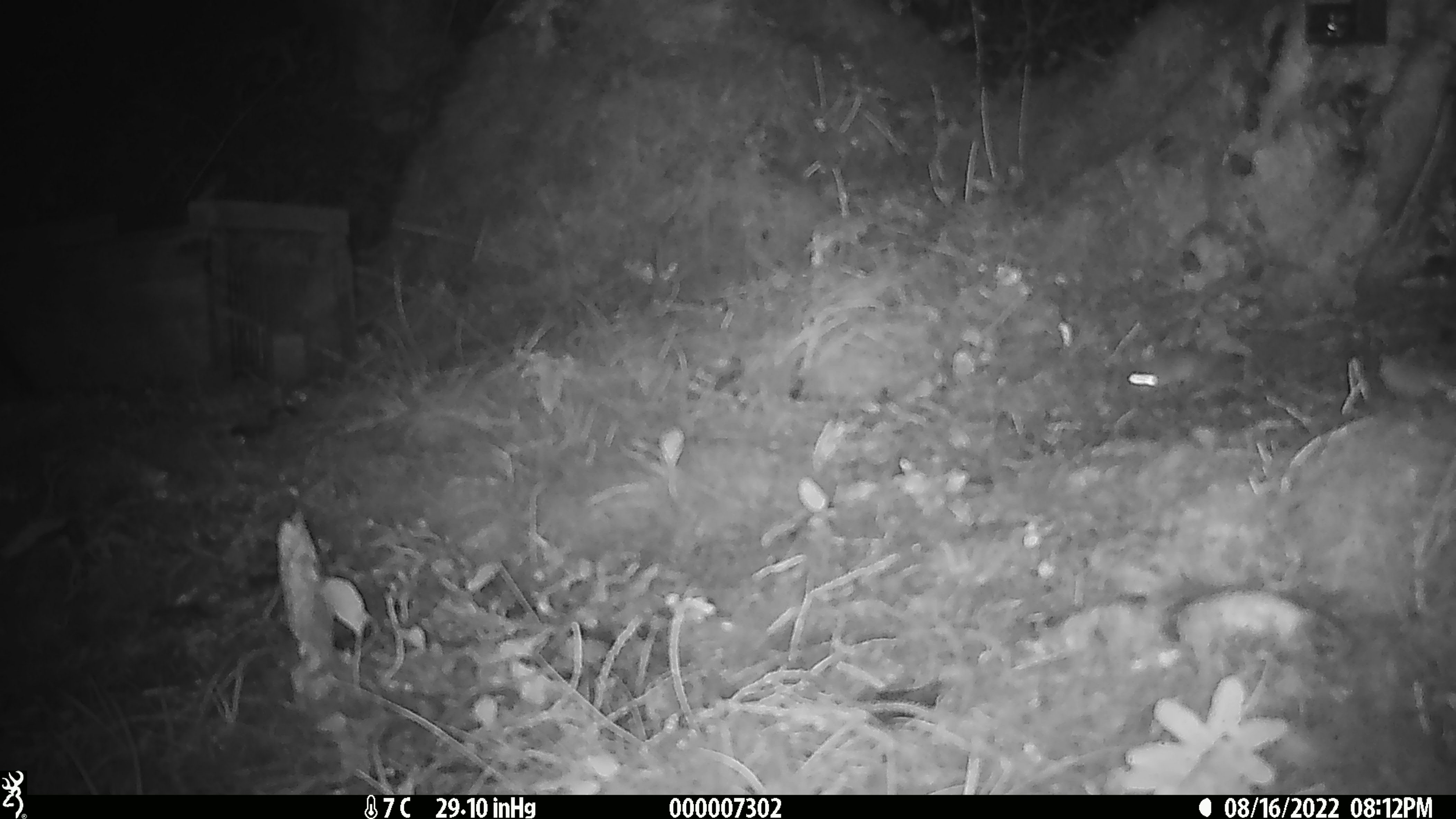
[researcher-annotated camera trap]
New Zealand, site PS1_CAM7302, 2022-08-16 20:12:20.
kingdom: Animalia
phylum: Chordata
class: Mammalia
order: Rodentia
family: Muridae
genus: Mus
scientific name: Mus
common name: mouse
Mouse (Mus).